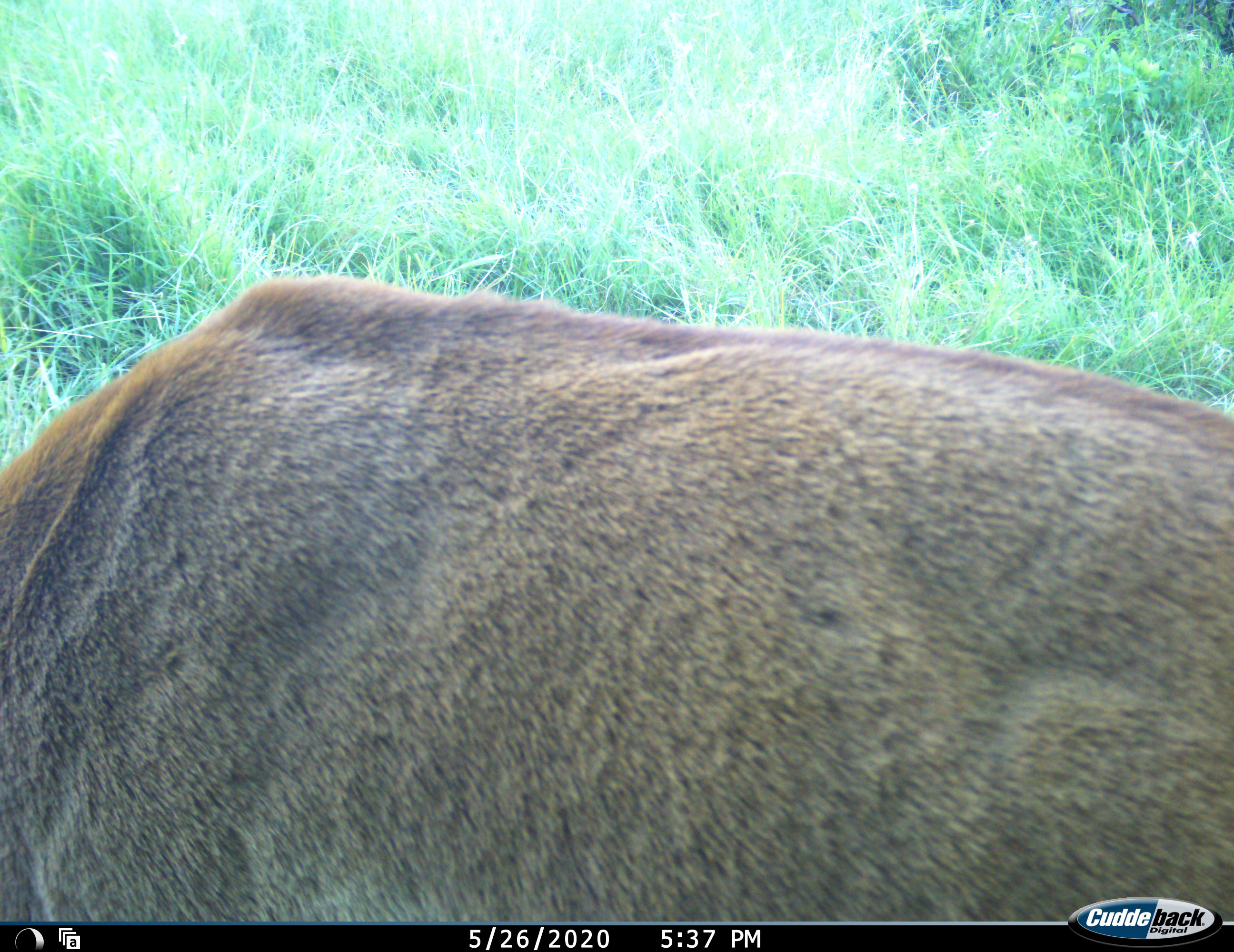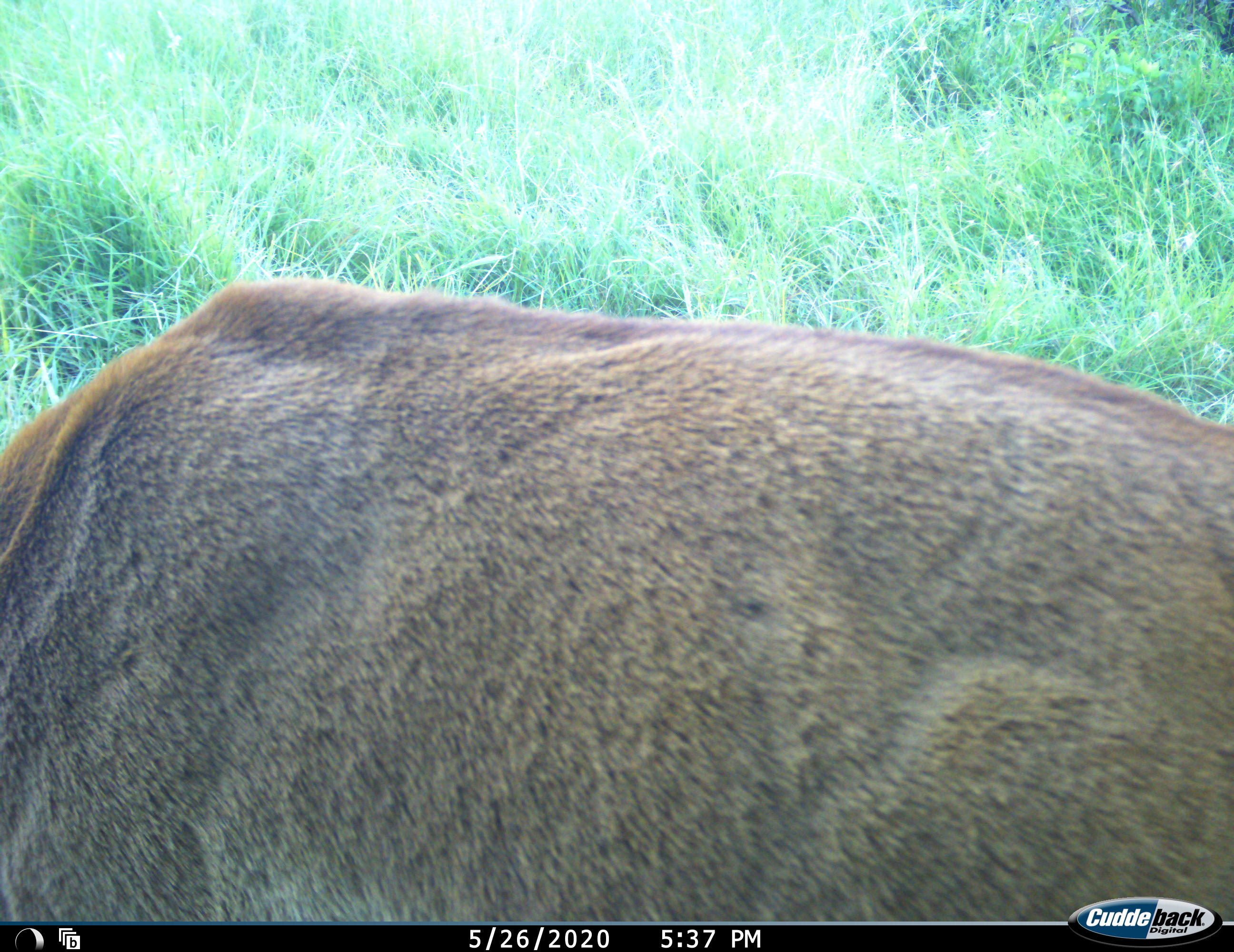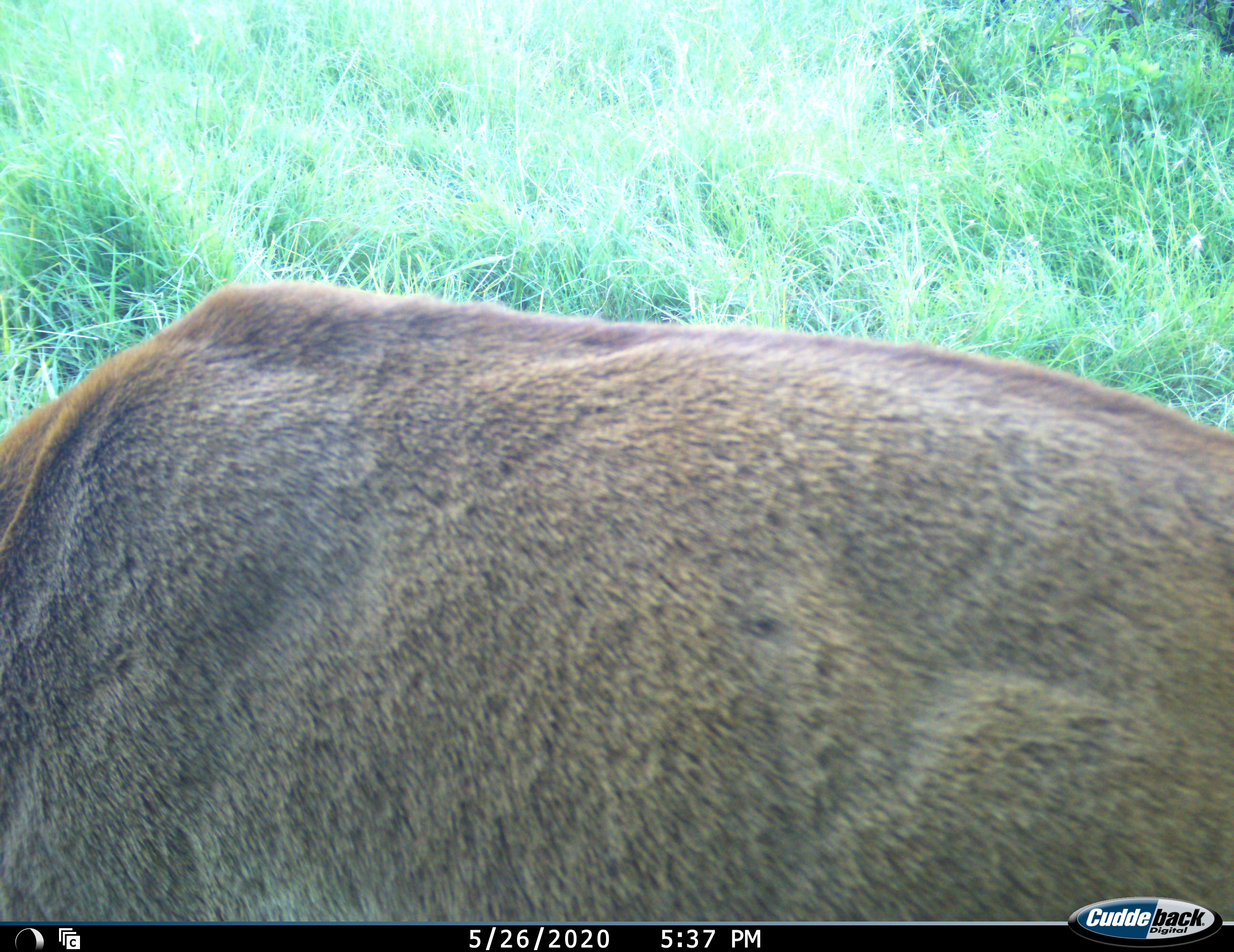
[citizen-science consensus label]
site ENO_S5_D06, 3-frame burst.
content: unidentified animal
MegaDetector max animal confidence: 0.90